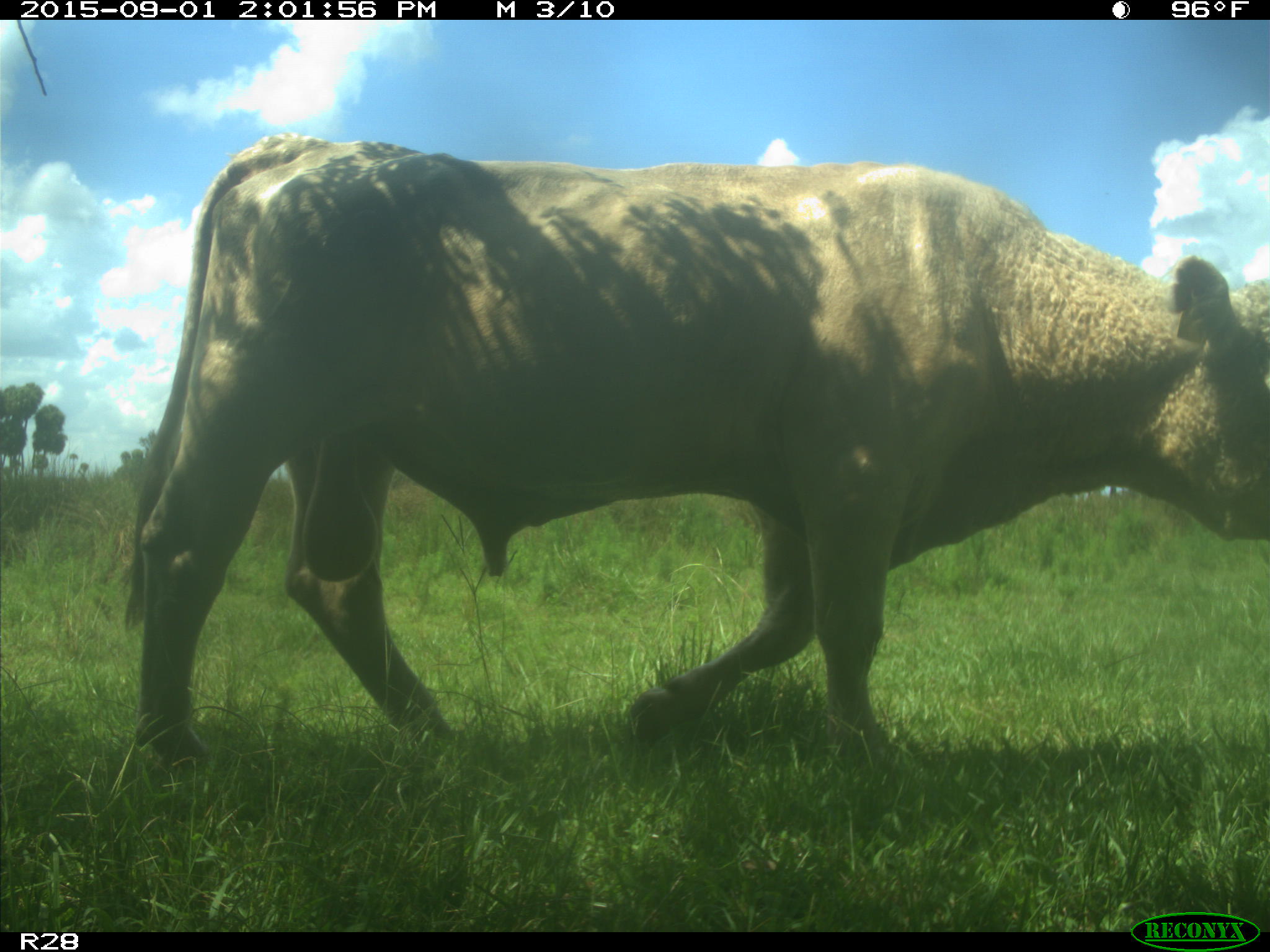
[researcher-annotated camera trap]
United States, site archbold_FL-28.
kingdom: Animalia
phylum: Chordata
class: Mammalia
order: Artiodactyla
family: Bovidae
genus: Bos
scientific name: Bos taurus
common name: domestic cow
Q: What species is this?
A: Bos taurus (domestic cow).